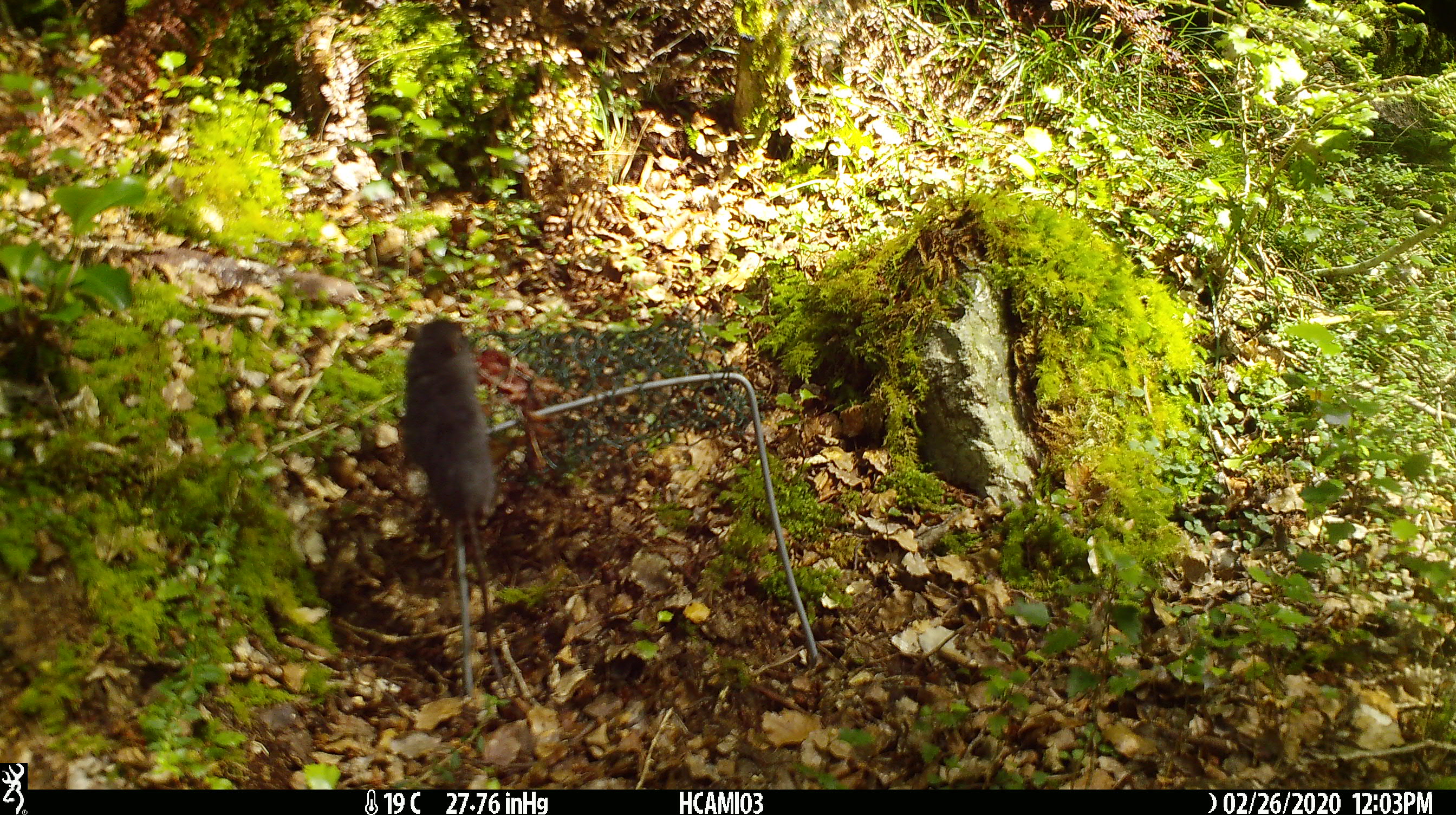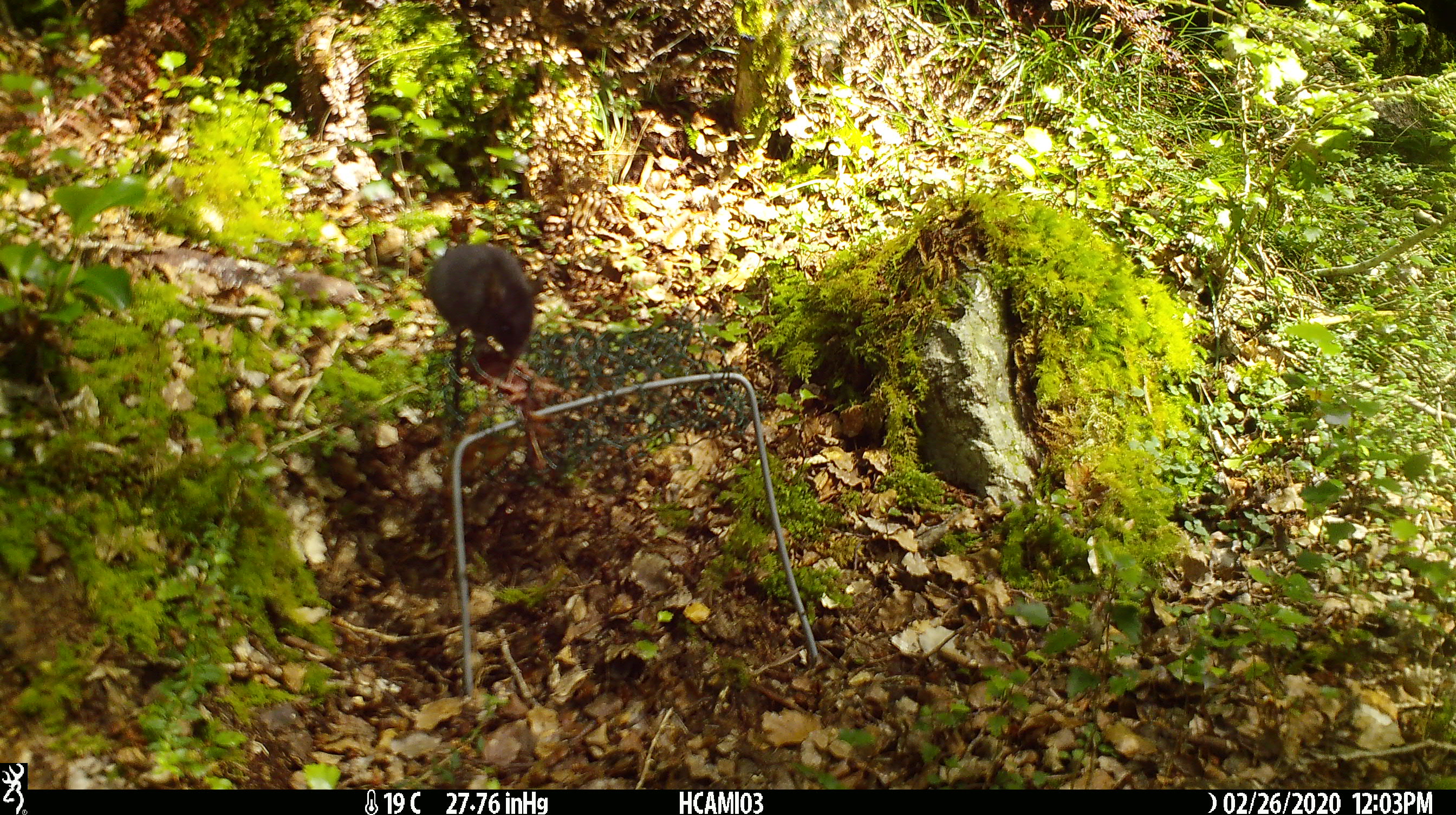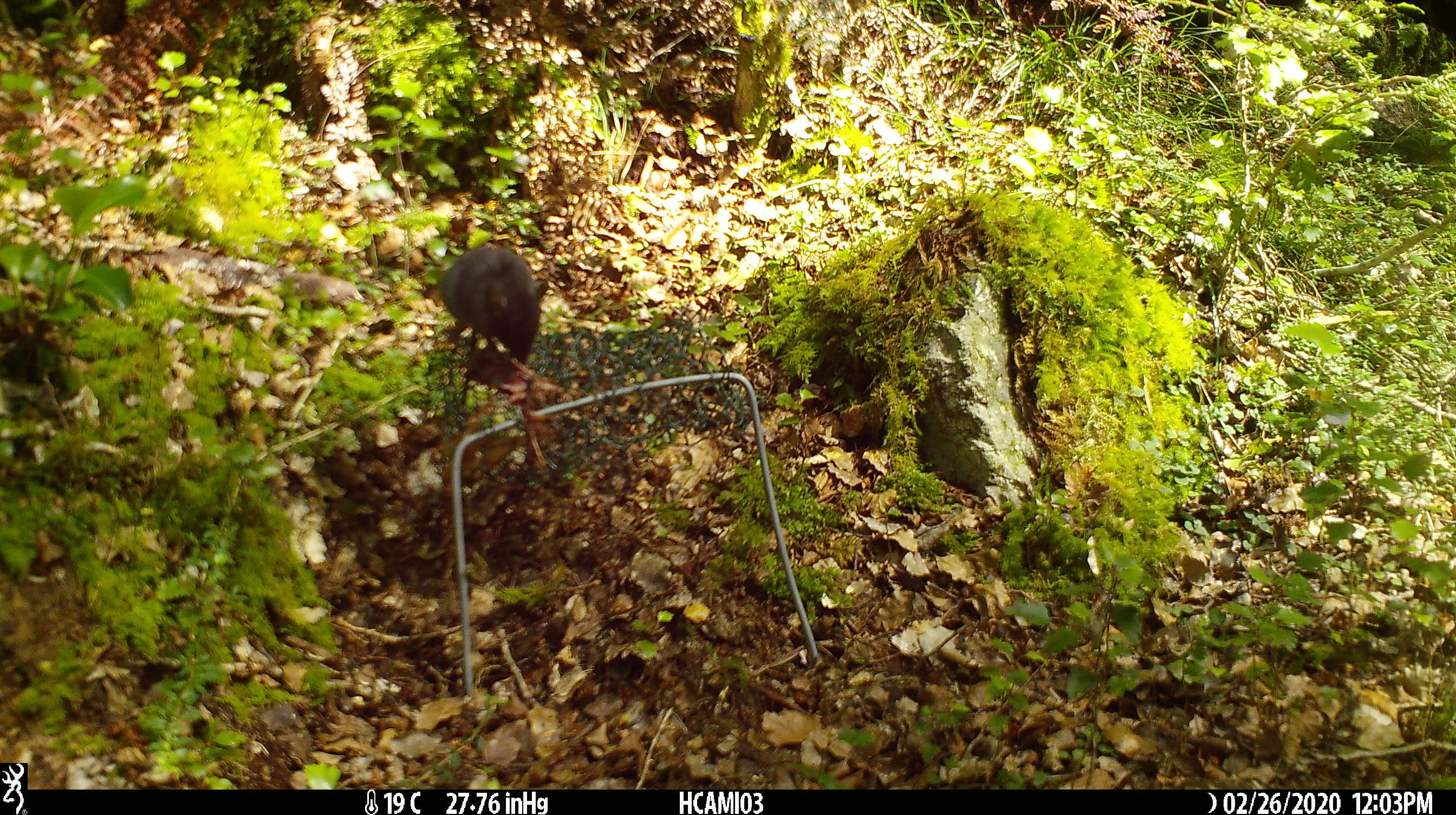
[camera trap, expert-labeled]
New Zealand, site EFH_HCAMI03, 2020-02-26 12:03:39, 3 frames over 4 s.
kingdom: Animalia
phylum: Chordata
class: Mammalia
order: Rodentia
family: Muridae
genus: Mus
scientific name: Mus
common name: mouse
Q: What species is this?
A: Mouse (Mus).